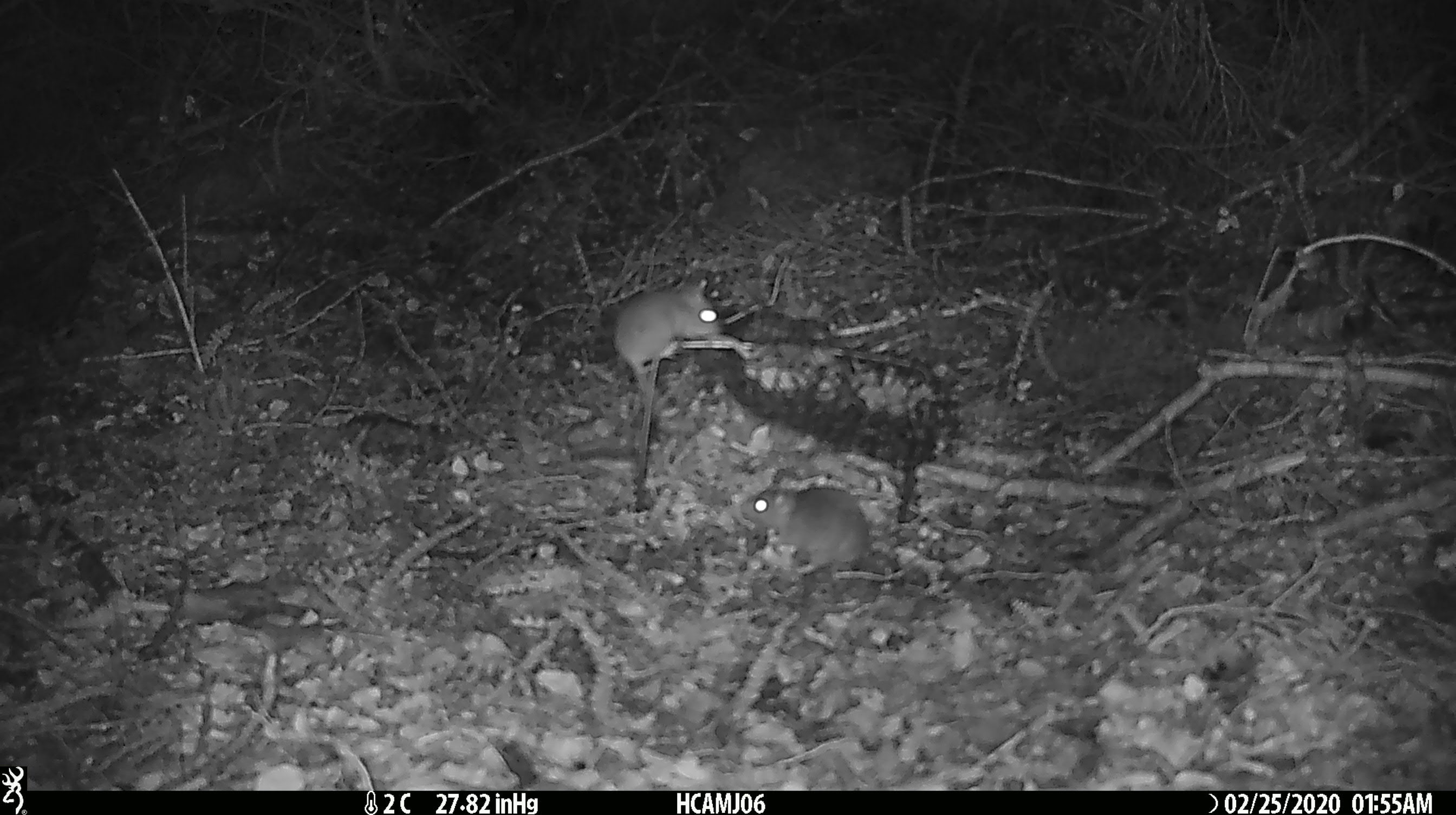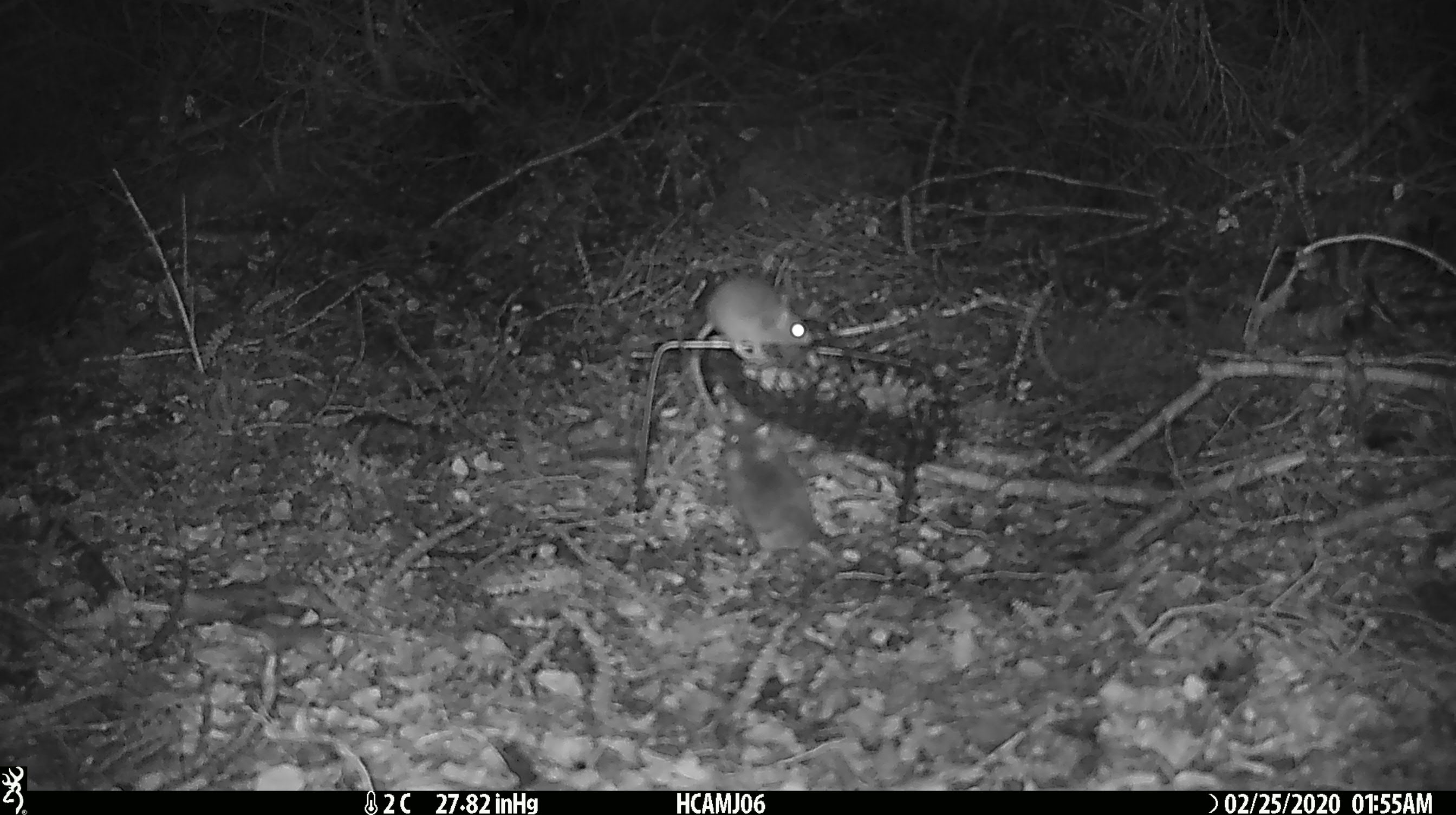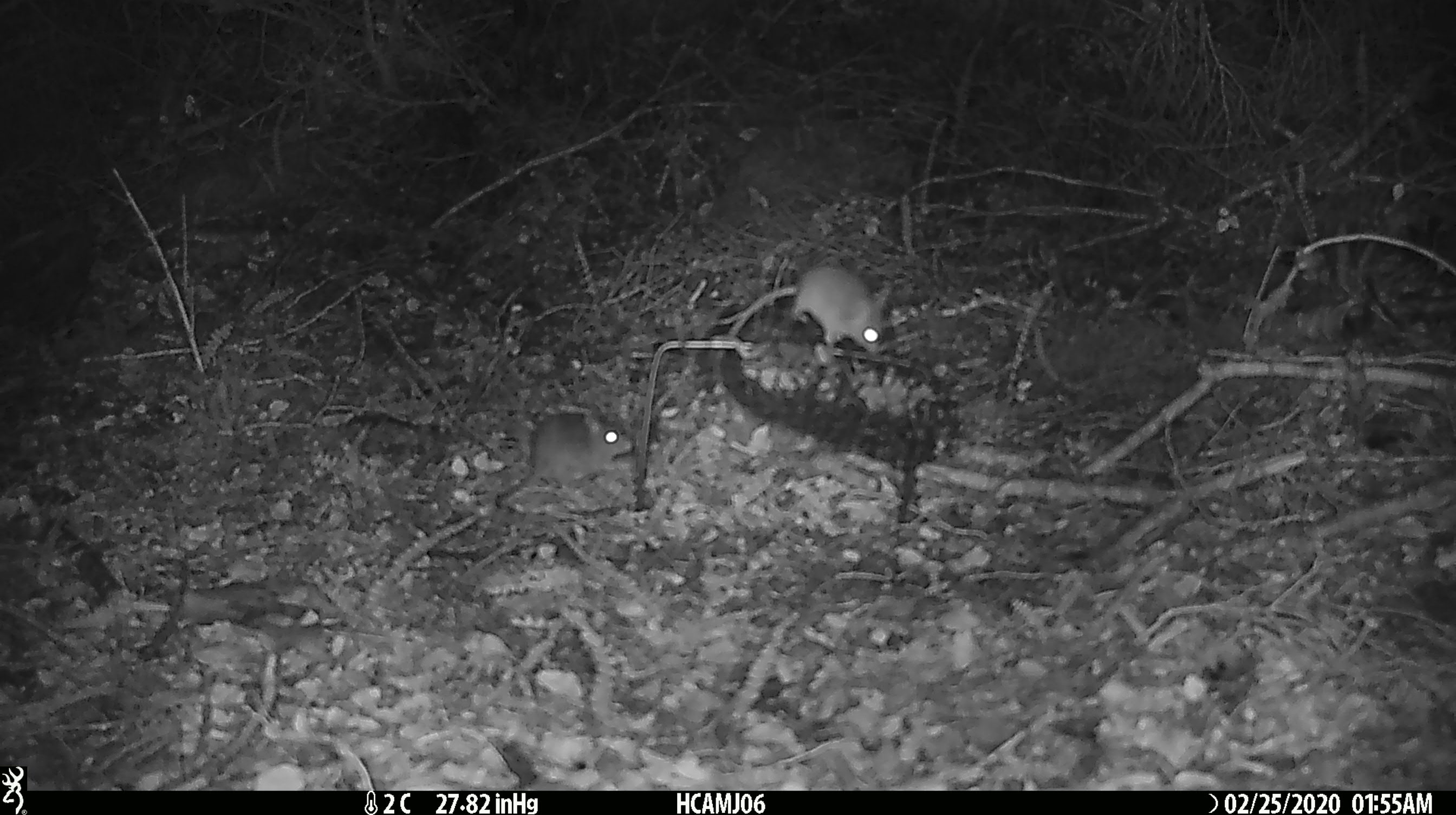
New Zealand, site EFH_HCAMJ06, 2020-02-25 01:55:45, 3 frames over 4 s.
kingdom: Animalia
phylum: Chordata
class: Mammalia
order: Rodentia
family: Muridae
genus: Mus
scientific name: Mus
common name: mouse